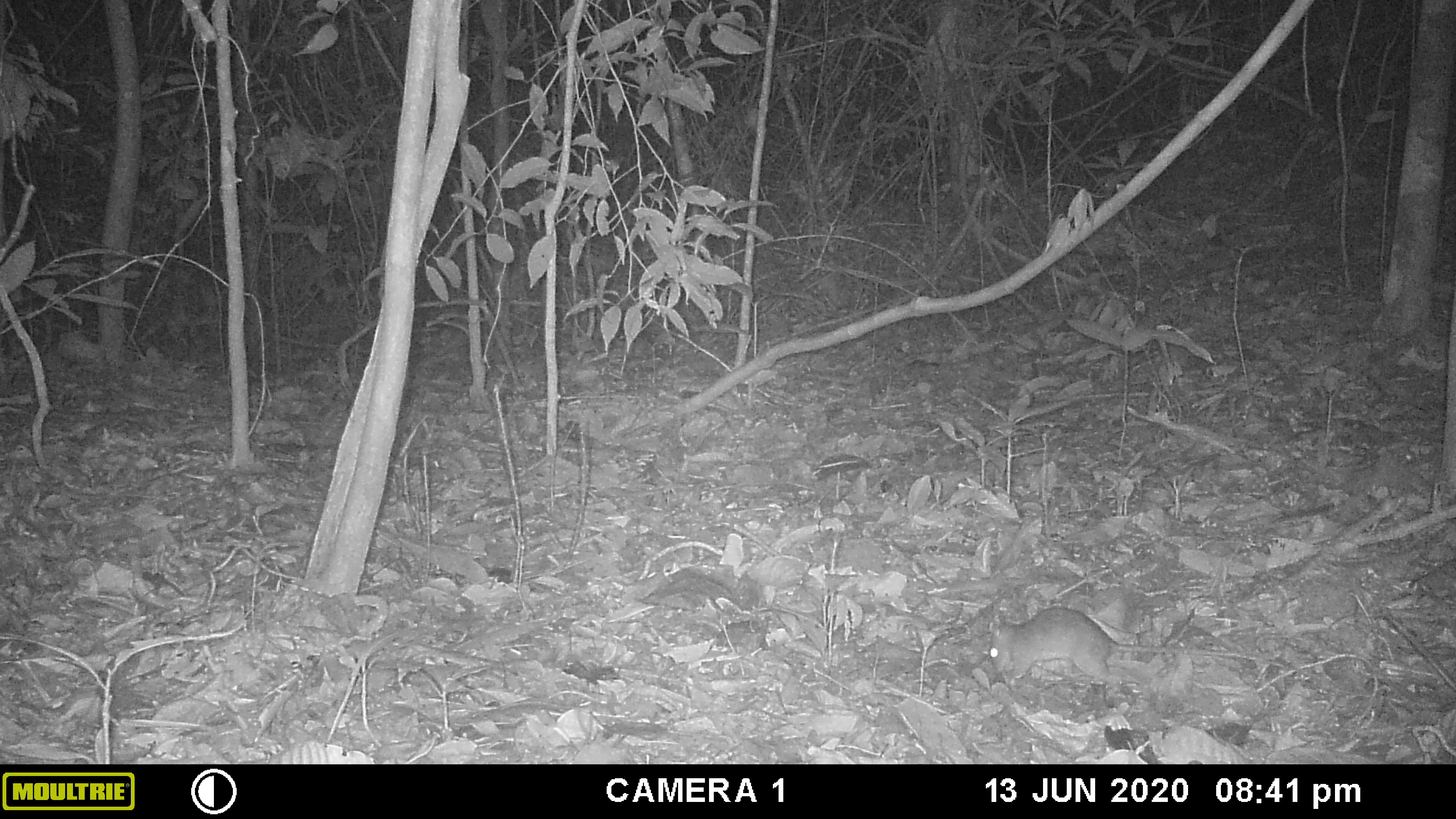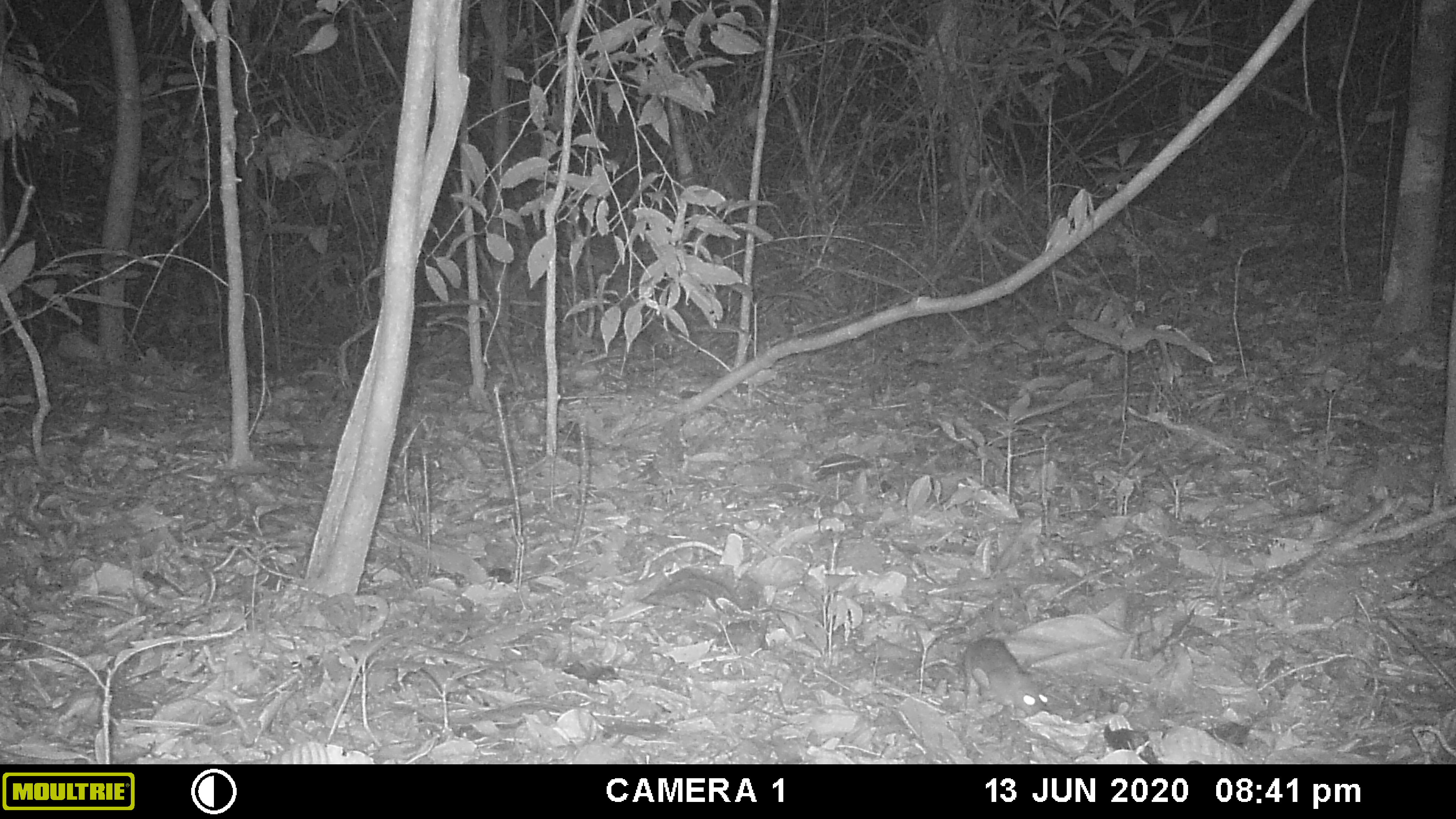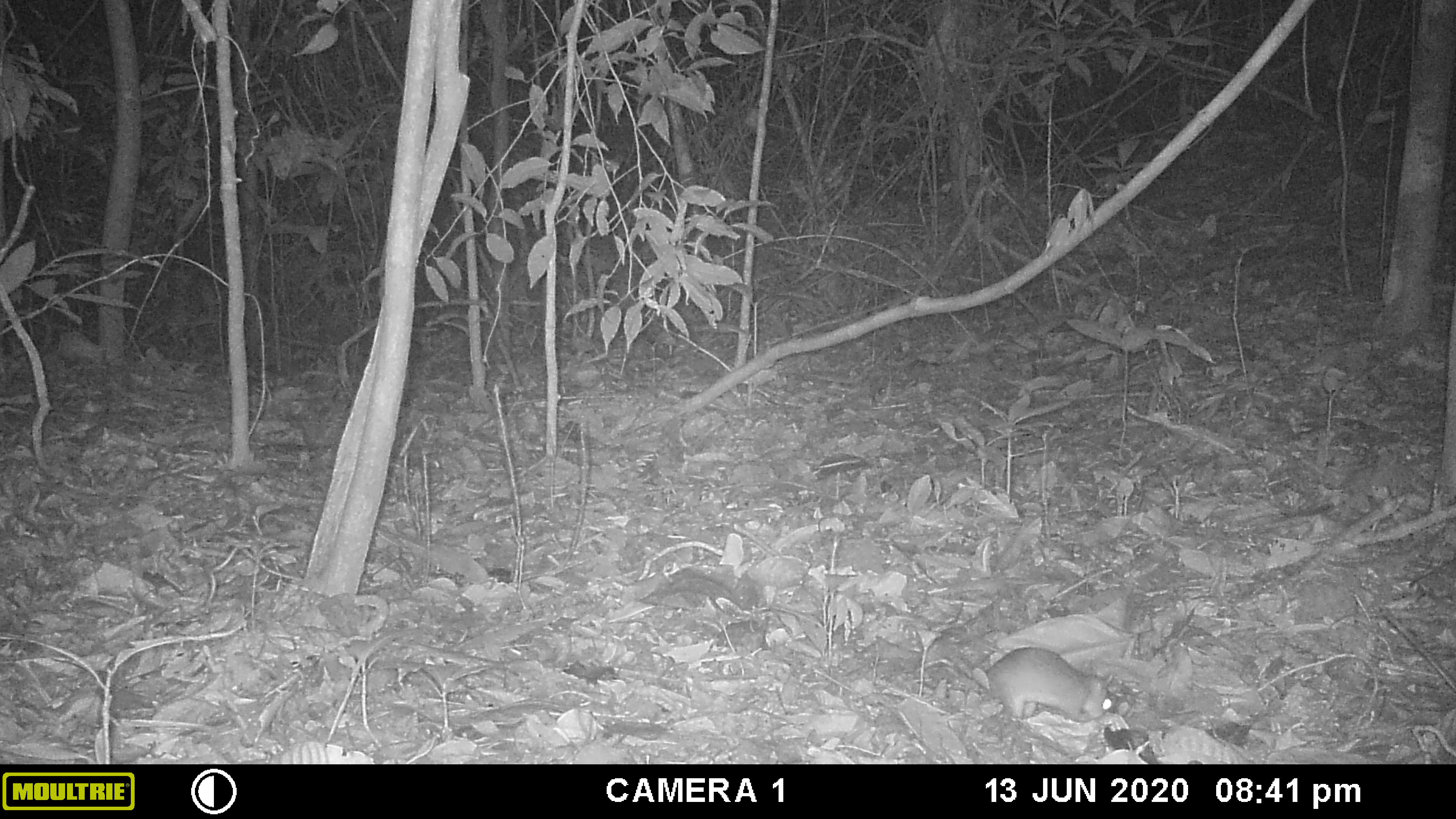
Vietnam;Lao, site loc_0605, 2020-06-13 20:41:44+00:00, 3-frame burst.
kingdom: Animalia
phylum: Chordata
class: Mammalia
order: Rodentia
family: Muridae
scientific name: Muridae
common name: old-world mice and rats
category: unidentified murid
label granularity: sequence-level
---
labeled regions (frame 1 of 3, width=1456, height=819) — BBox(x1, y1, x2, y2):
unidentified murid: BBox(987, 605, 1334, 697)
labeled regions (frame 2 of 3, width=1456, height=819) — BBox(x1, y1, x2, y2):
unidentified murid: BBox(959, 635, 1050, 721)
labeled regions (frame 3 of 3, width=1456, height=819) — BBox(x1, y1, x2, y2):
unidentified murid: BBox(985, 646, 1113, 723)